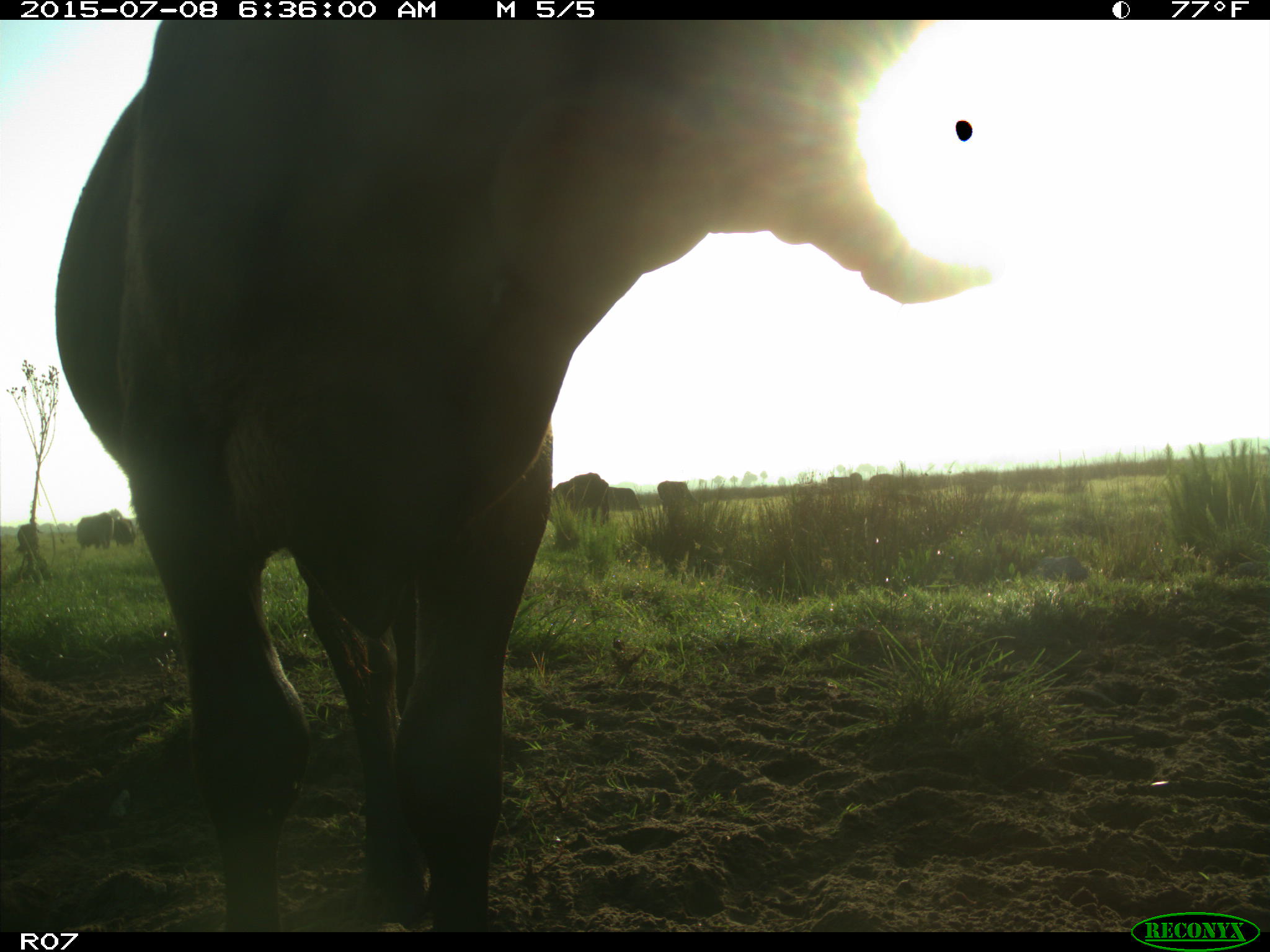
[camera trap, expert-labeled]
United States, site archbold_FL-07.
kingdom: Animalia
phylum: Chordata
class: Mammalia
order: Artiodactyla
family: Bovidae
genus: Bos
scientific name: Bos taurus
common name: domestic cow